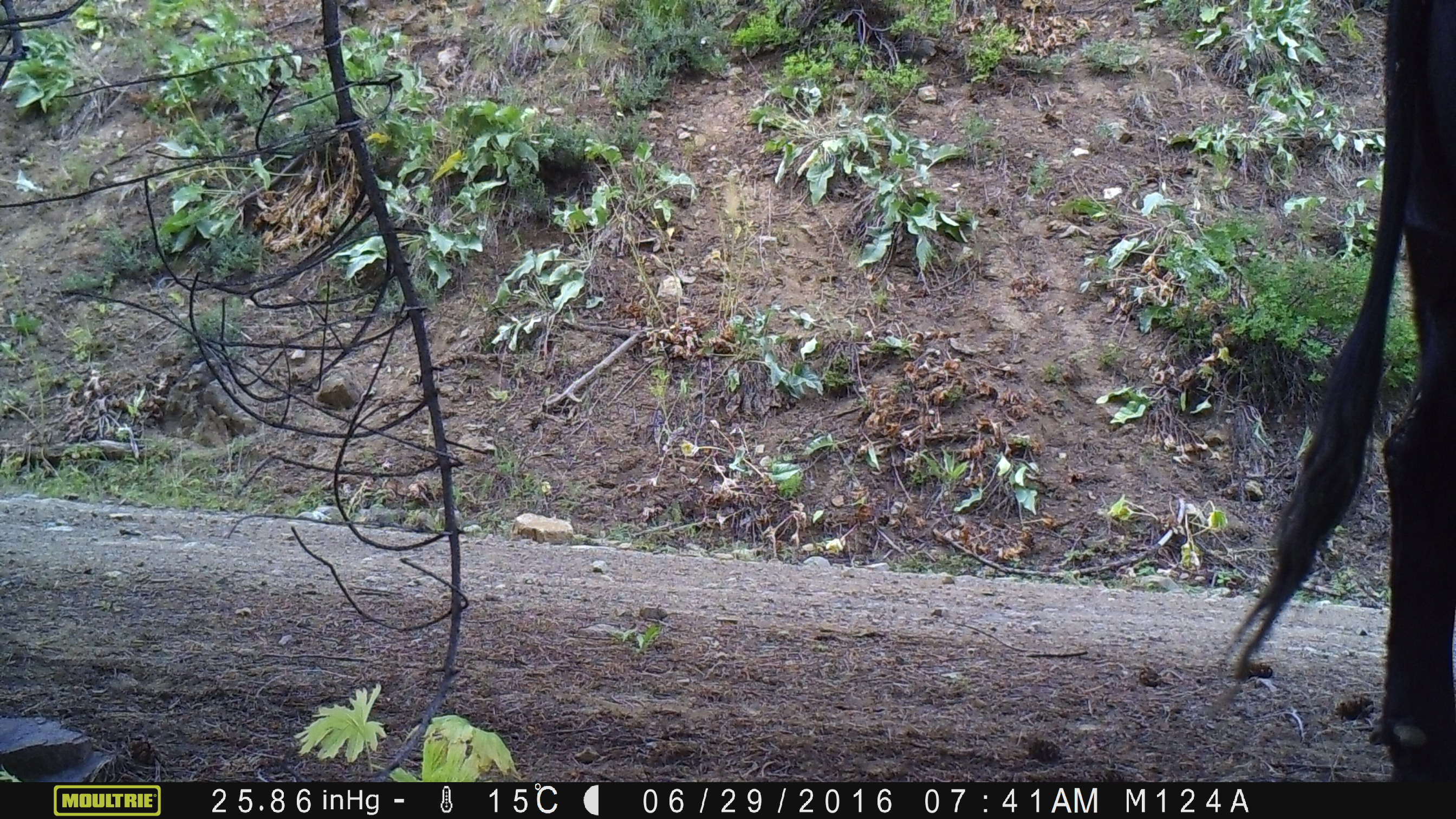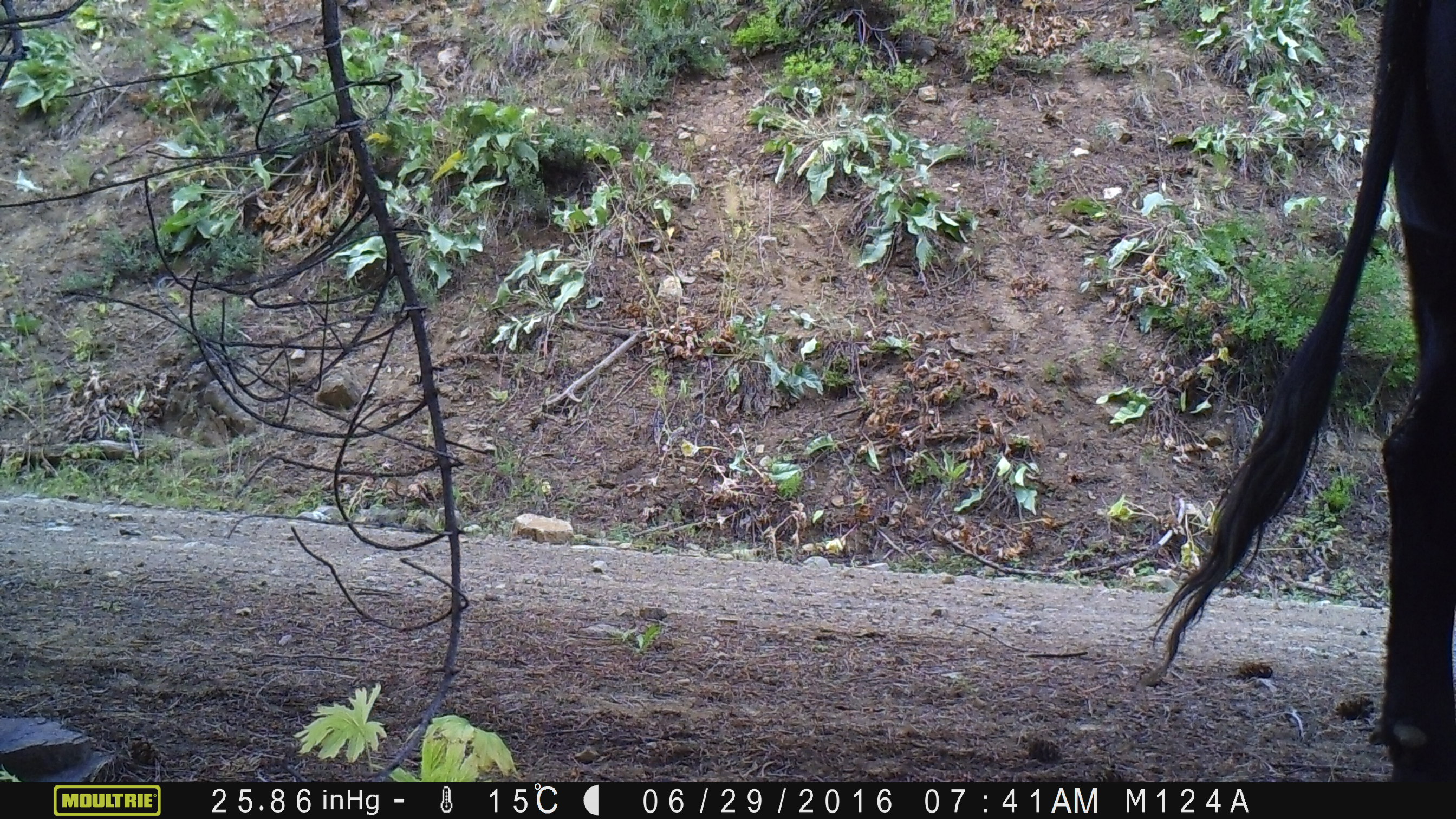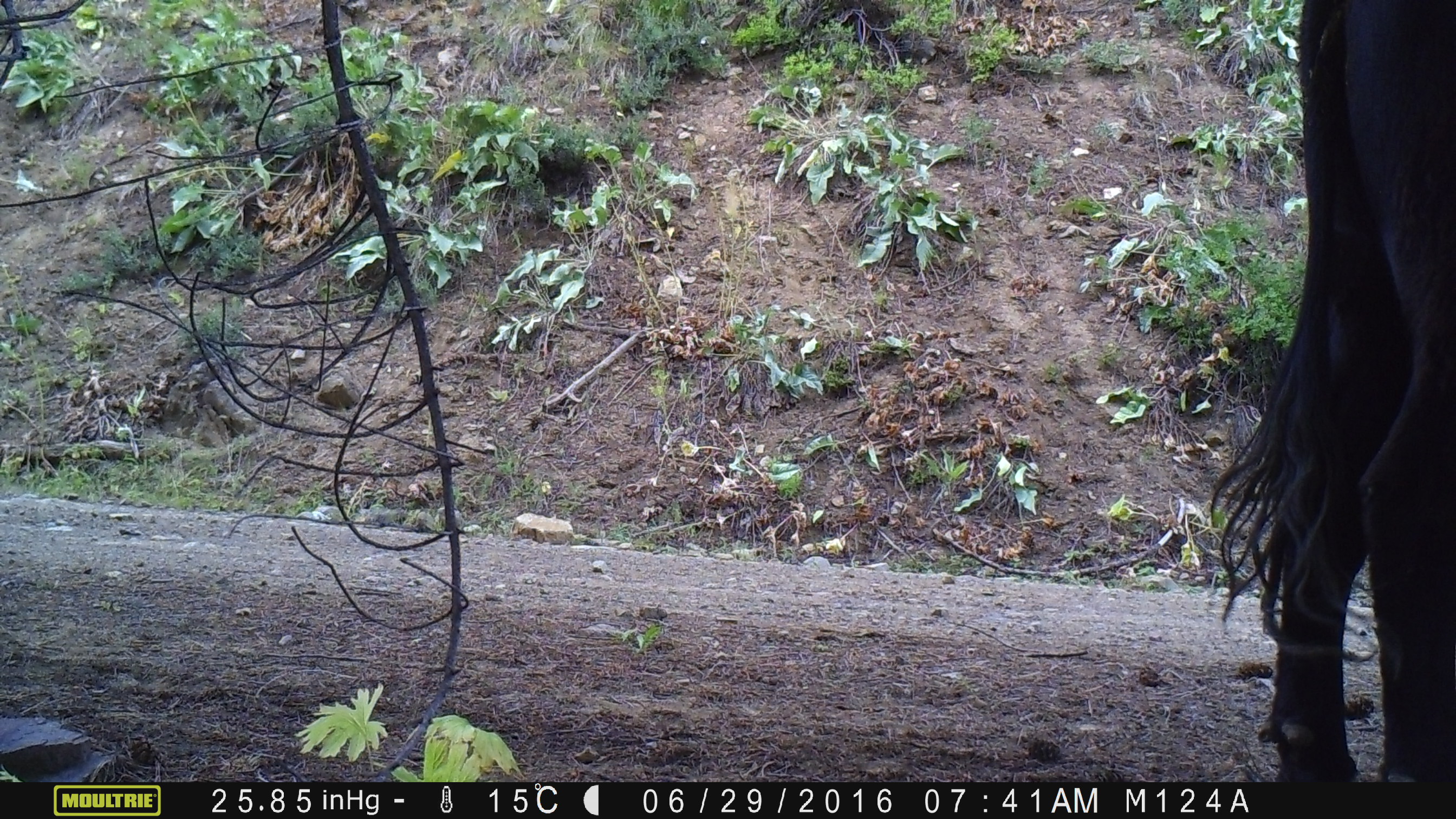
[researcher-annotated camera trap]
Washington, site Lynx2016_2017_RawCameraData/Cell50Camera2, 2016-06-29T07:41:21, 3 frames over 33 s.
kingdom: Animalia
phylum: Chordata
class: Mammalia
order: Artiodactyla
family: Bovidae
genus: Bos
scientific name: Bos taurus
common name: domestic cattle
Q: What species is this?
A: Domestic cattle (Bos taurus).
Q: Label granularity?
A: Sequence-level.